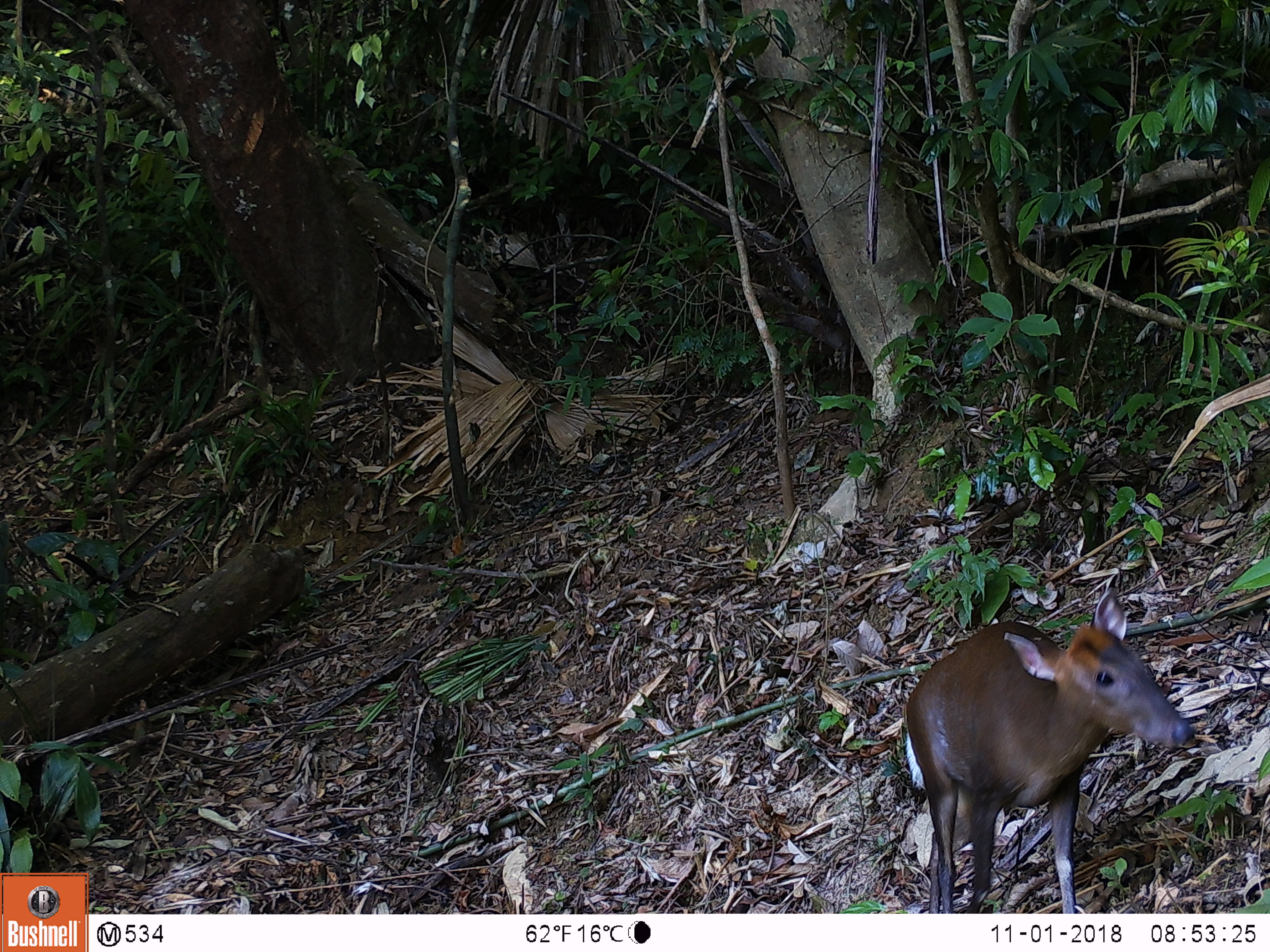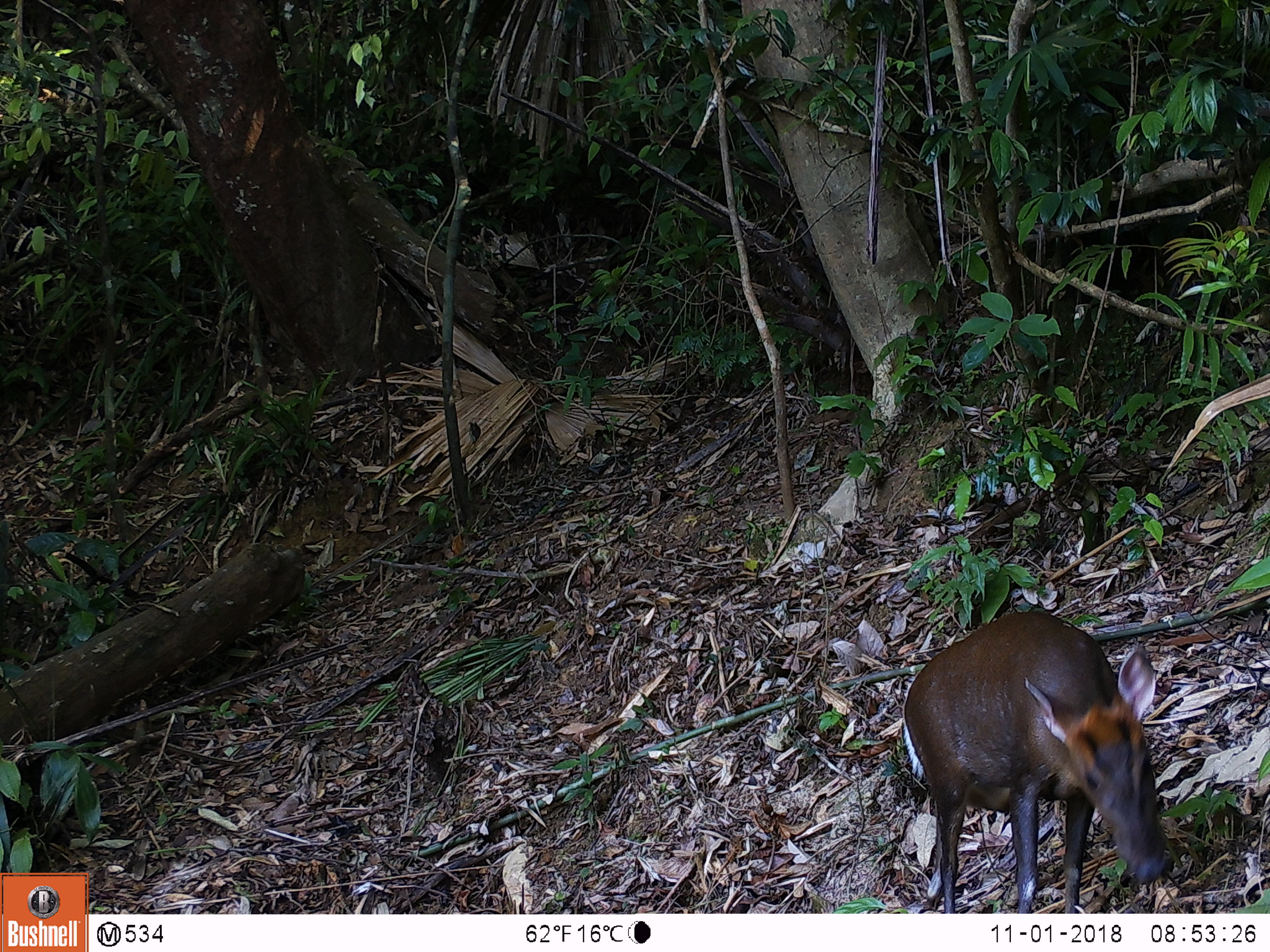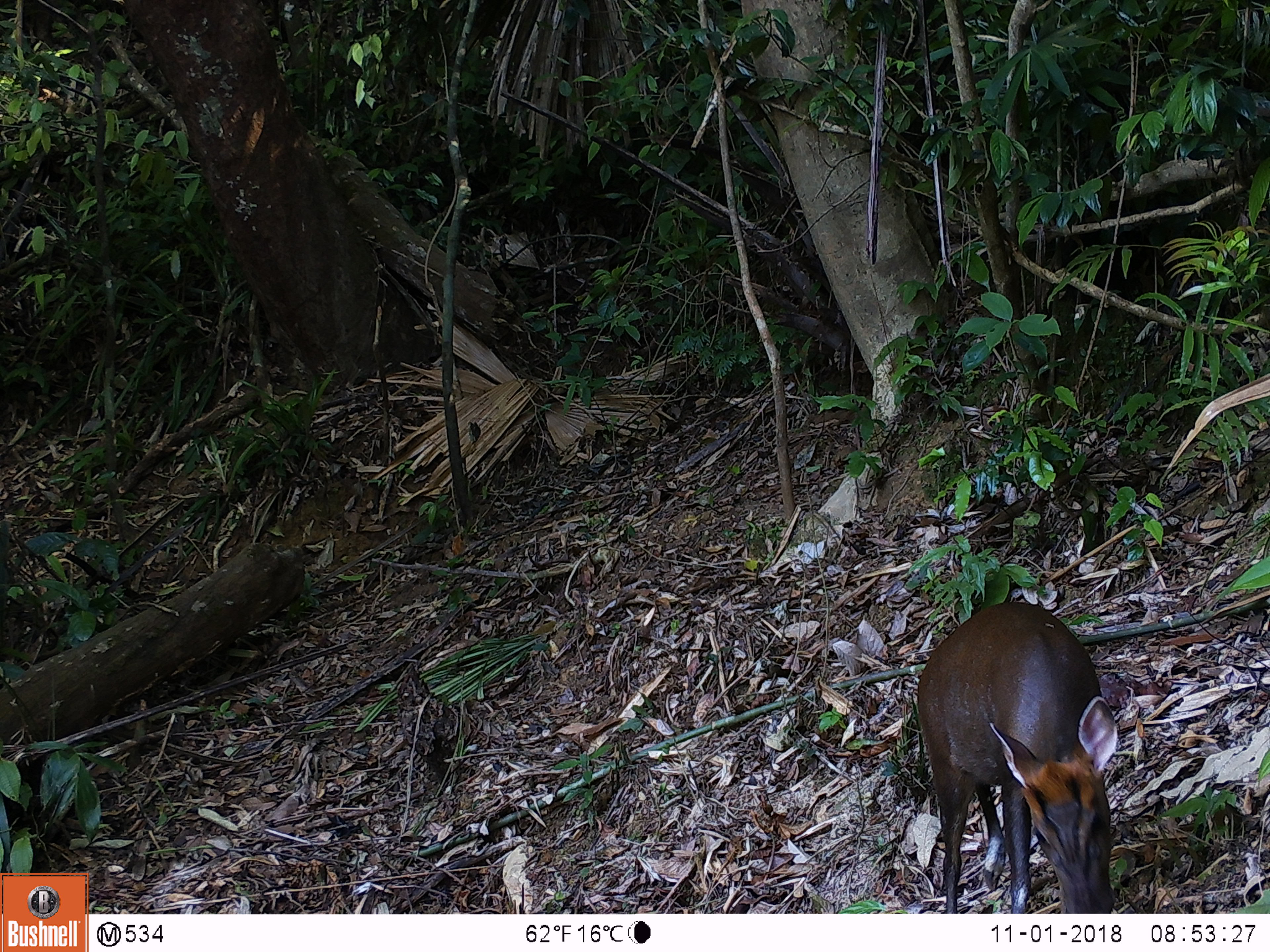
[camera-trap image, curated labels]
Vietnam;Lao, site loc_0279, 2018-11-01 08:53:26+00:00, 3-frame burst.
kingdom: Animalia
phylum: Chordata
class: Mammalia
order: Artiodactyla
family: Cervidae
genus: Muntiacus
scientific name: Muntiacus rooseveltorum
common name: roosevelt's muntjac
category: roosevelts muntjac group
Roosevelts muntjac group (roosevelt's muntjac) (Muntiacus rooseveltorum). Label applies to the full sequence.